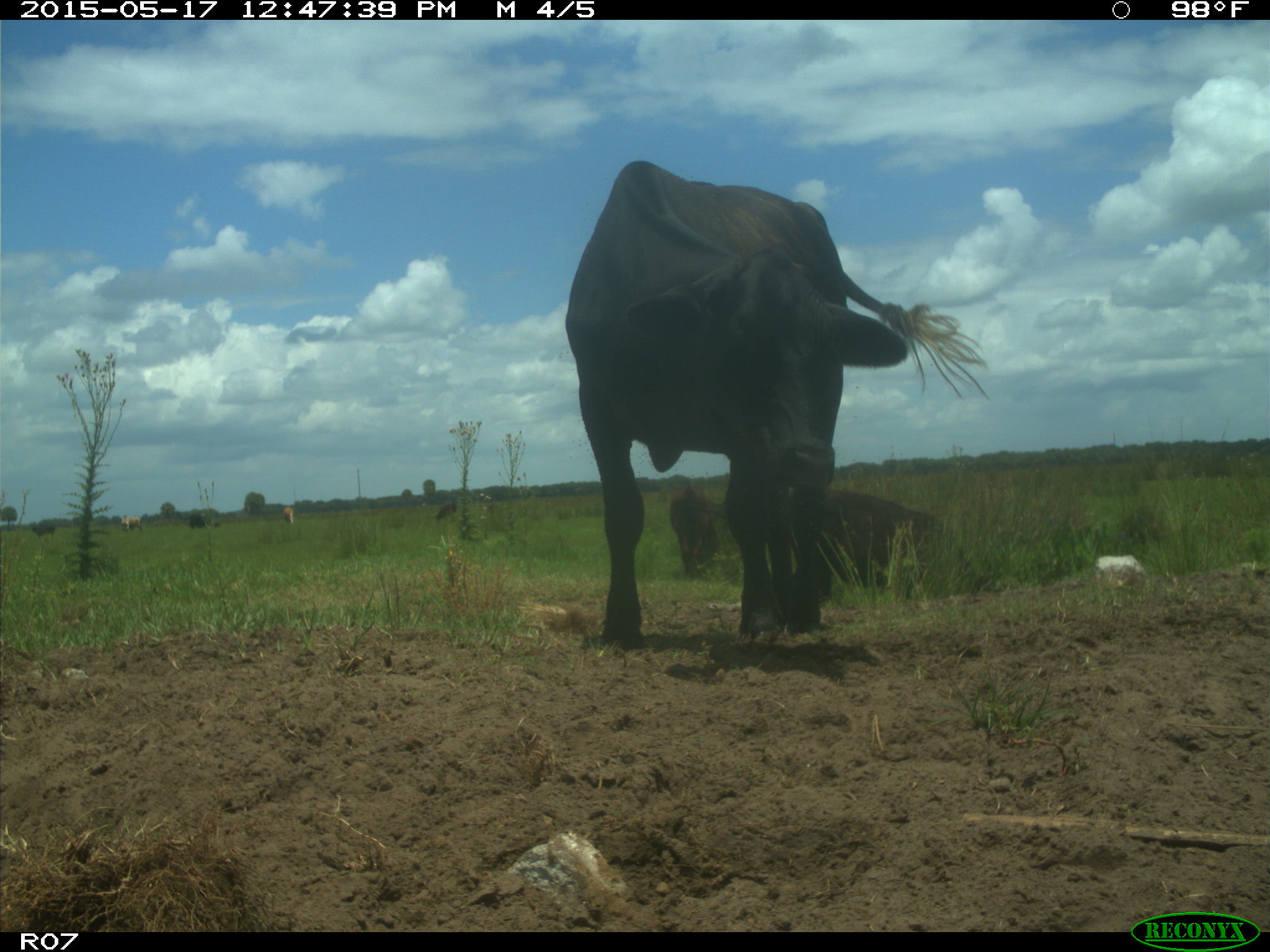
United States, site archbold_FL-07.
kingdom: Animalia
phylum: Chordata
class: Mammalia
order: Artiodactyla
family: Bovidae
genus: Bos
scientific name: Bos taurus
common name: domestic cow